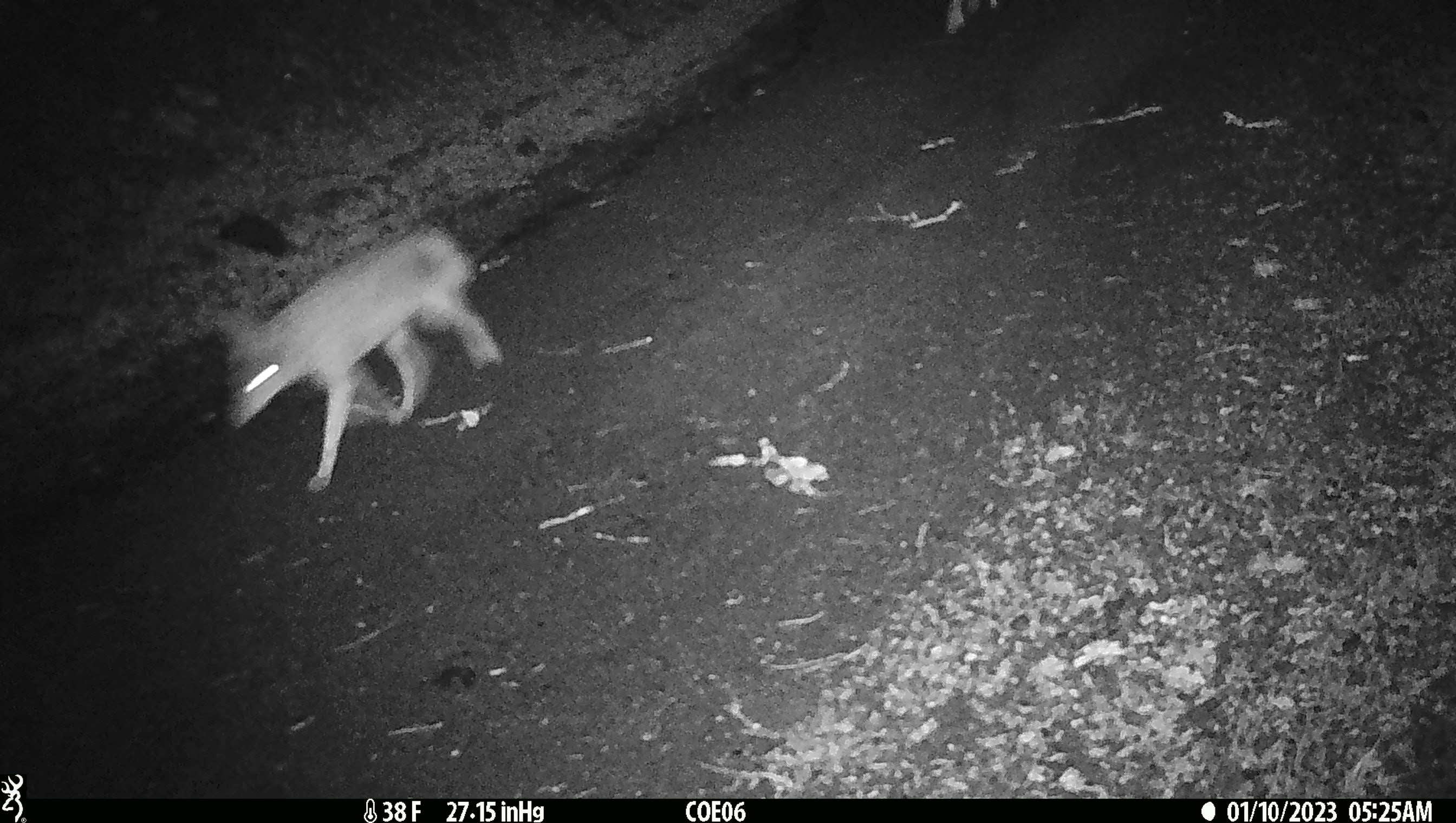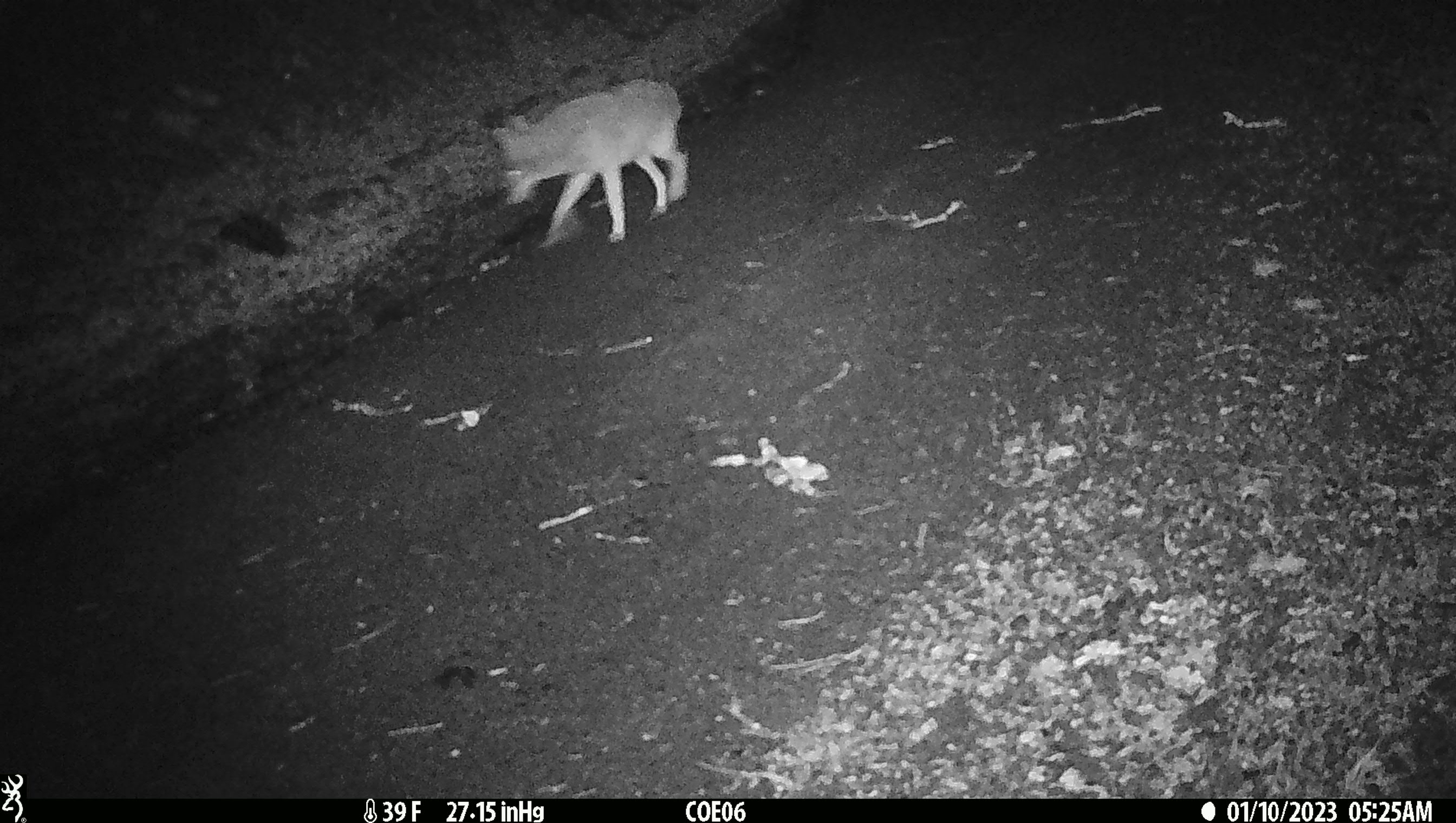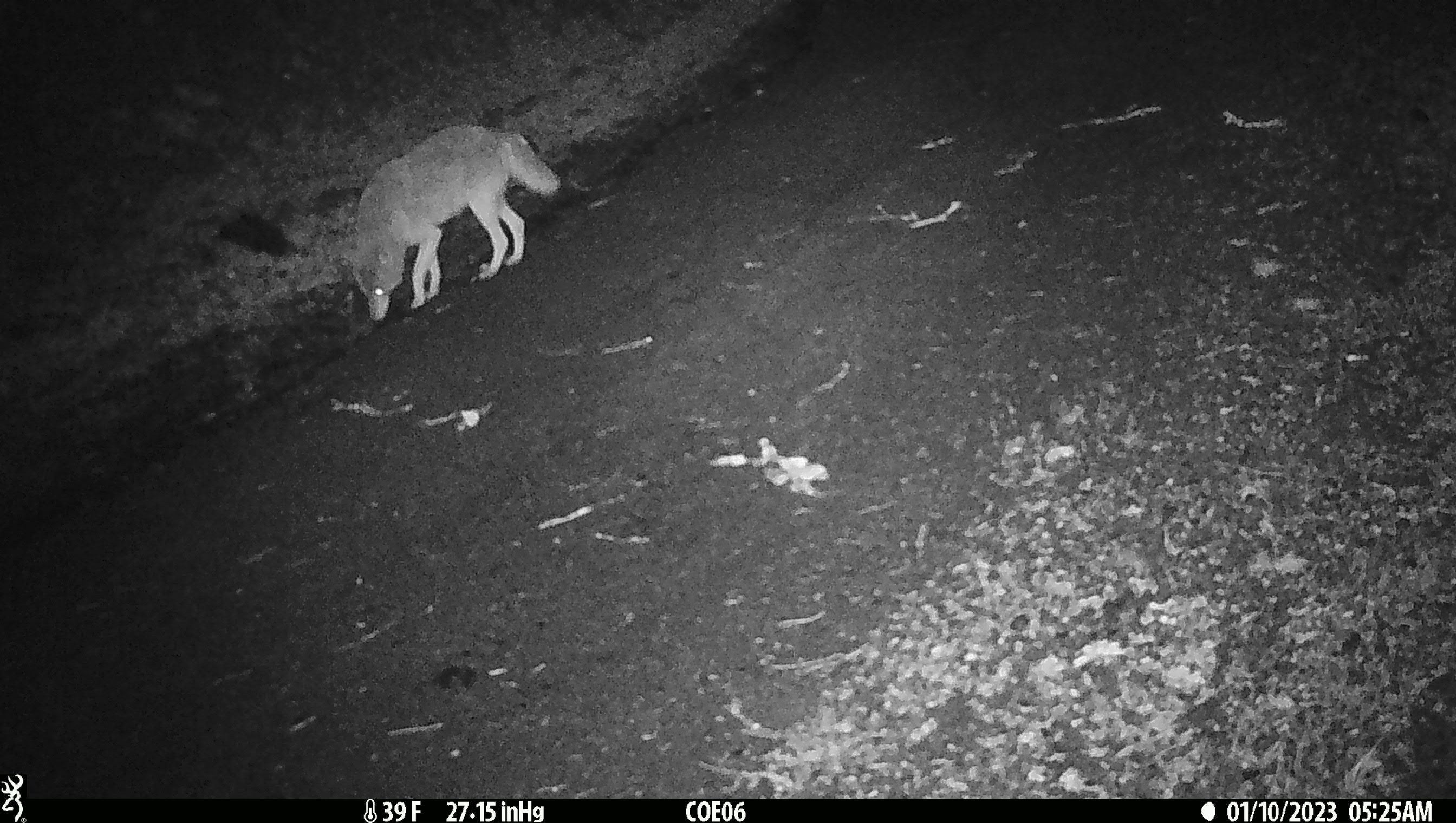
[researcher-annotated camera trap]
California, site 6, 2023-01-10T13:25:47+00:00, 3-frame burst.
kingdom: Animalia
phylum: Chordata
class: Mammalia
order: Carnivora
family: Canidae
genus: Canis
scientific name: Canis latrans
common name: coyote